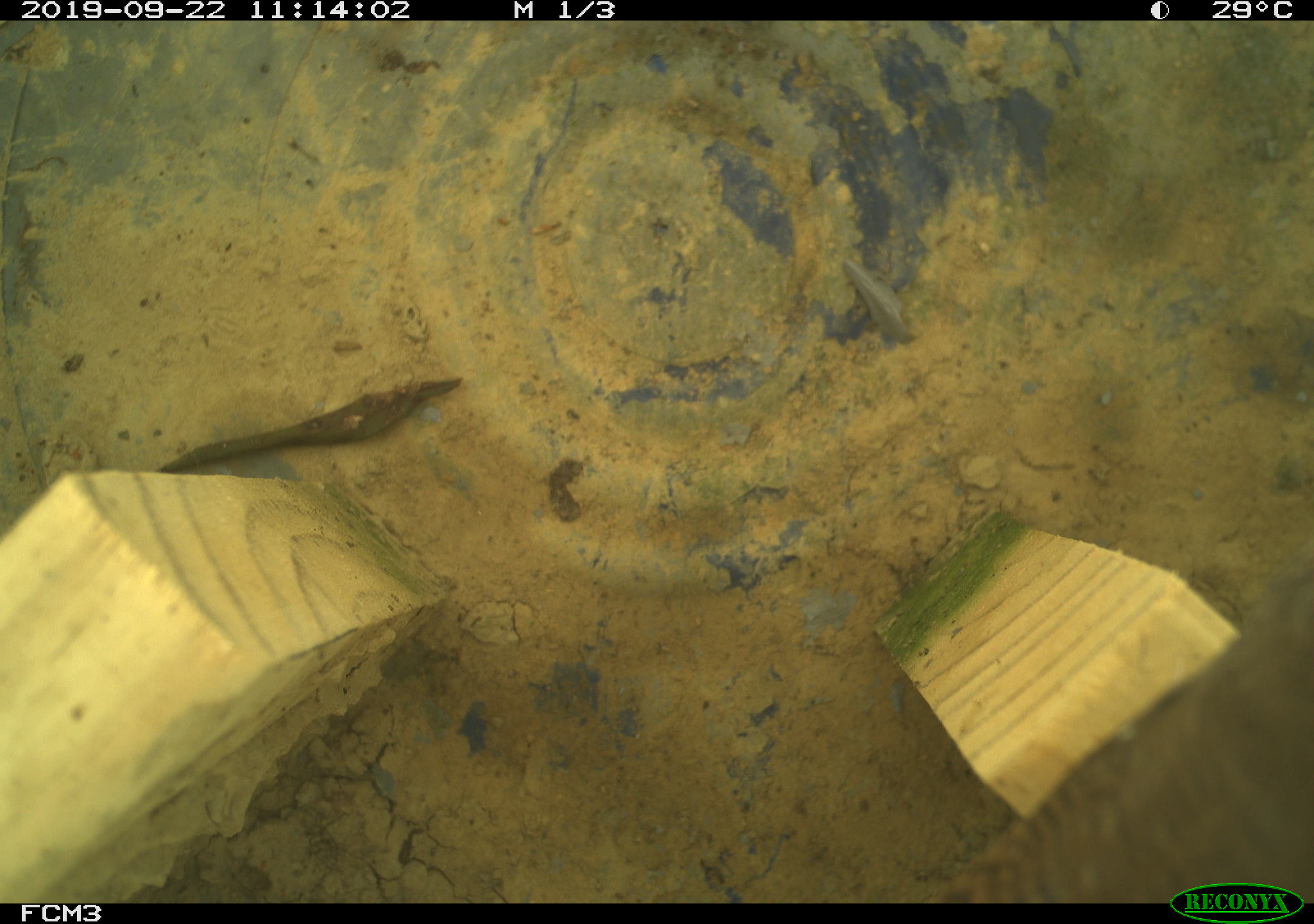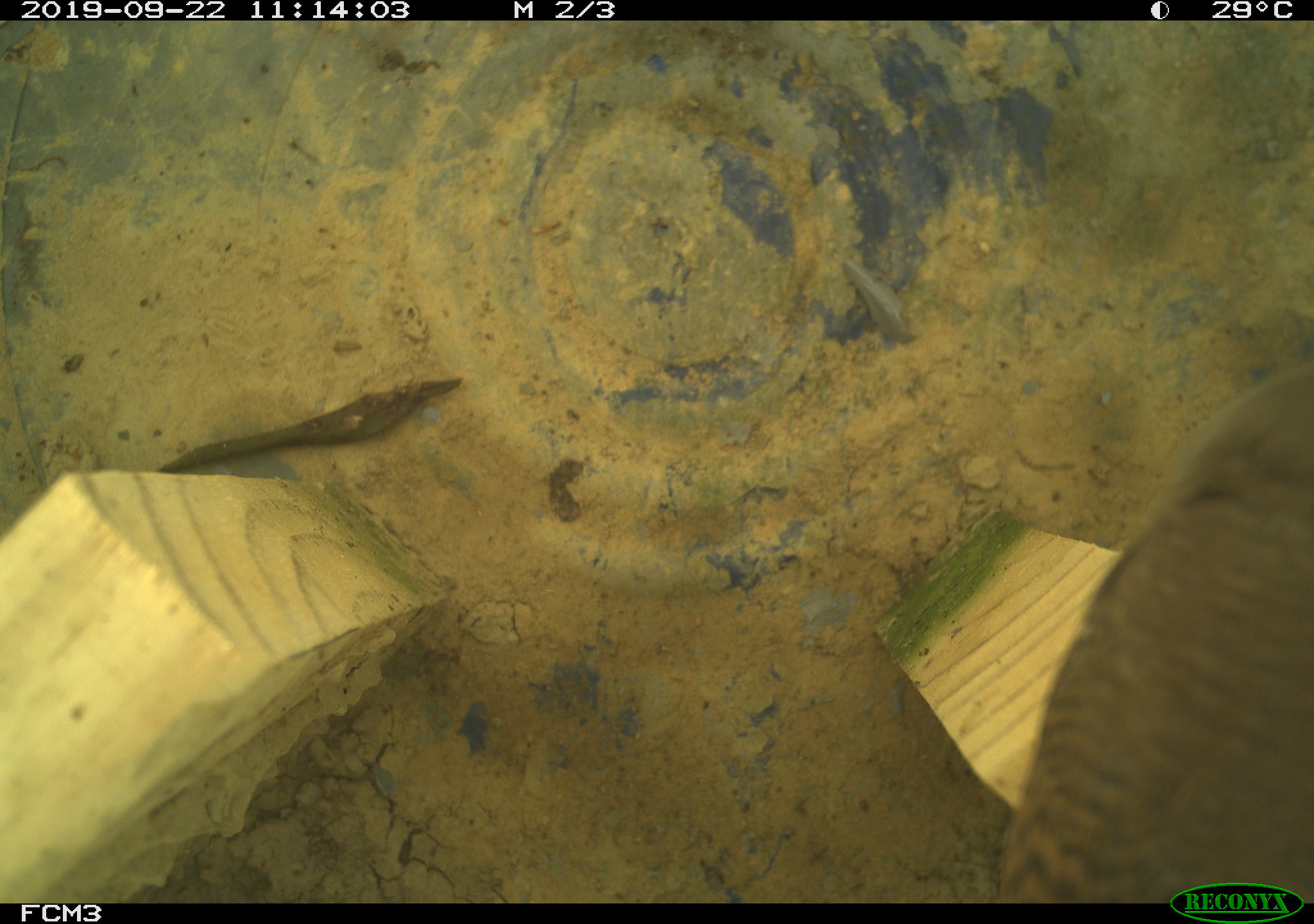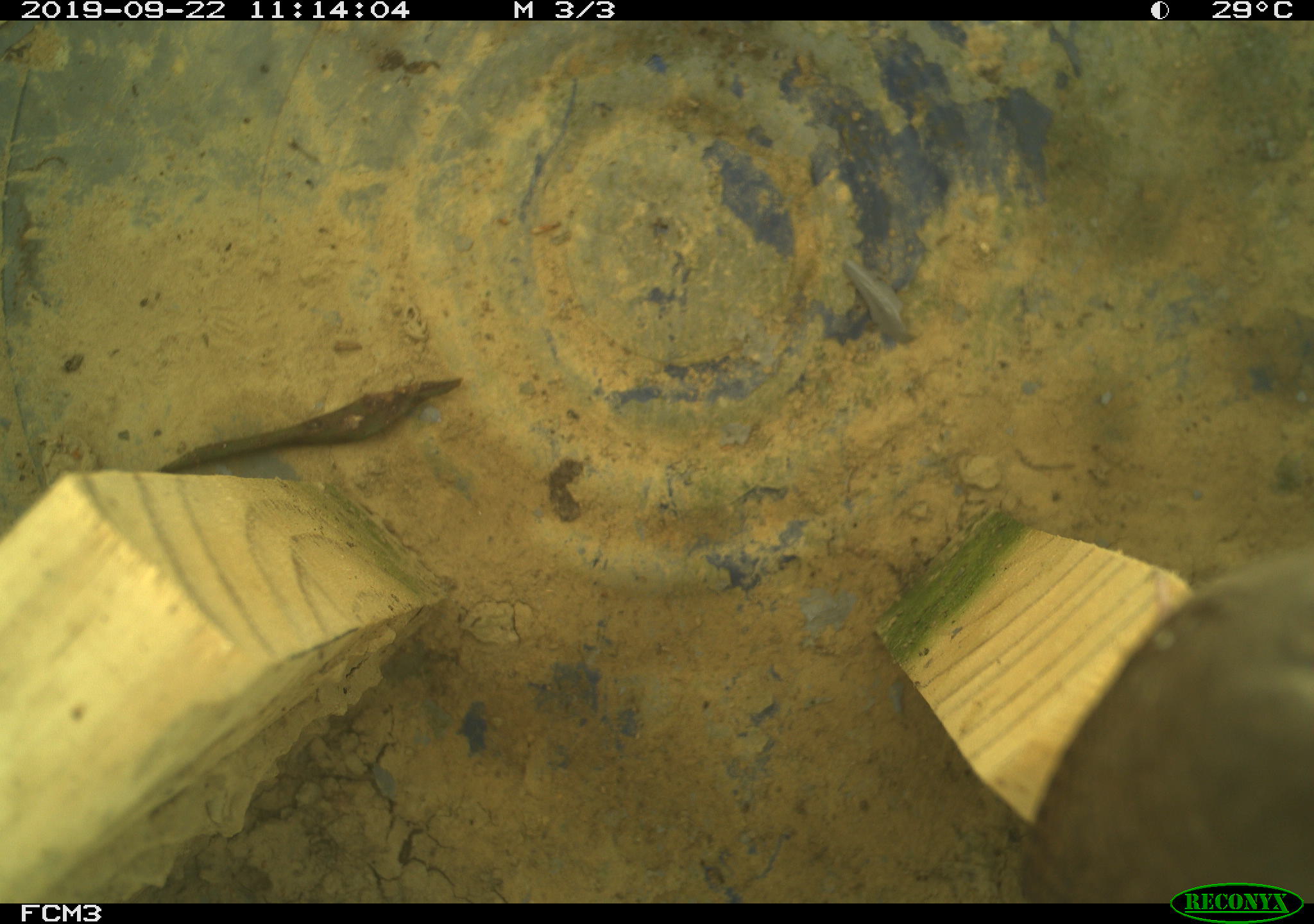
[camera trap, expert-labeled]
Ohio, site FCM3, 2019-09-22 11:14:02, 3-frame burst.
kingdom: Animalia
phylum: Chordata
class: Aves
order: Passeriformes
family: Troglodytidae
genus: Troglodytes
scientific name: Troglodytes aedon aedon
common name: northern house wren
Northern house wren (Troglodytes aedon aedon).